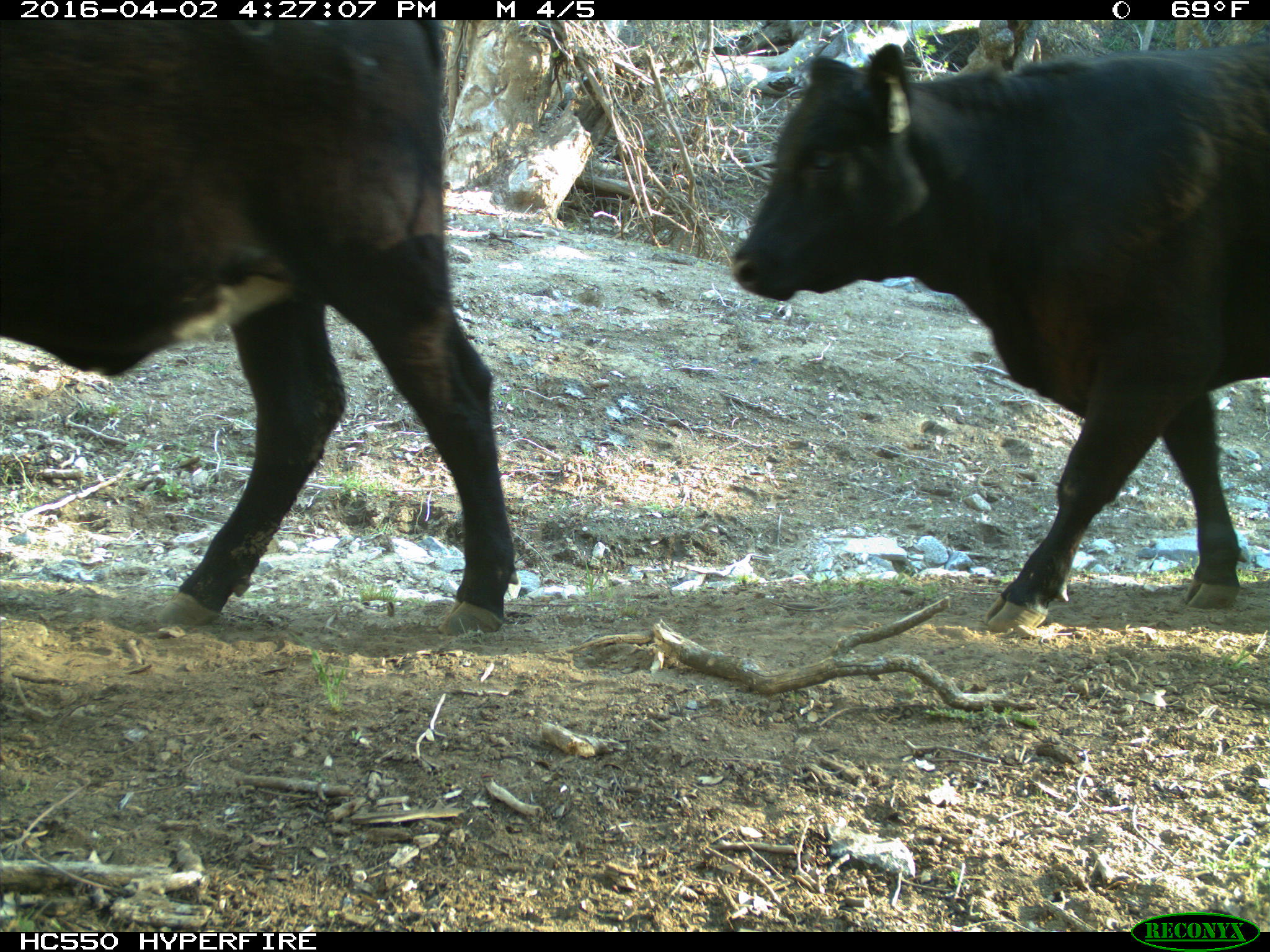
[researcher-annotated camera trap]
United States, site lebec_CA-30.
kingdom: Animalia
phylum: Chordata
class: Mammalia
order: Artiodactyla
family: Bovidae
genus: Bos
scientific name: Bos taurus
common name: domestic cow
Bos taurus (domestic cow).